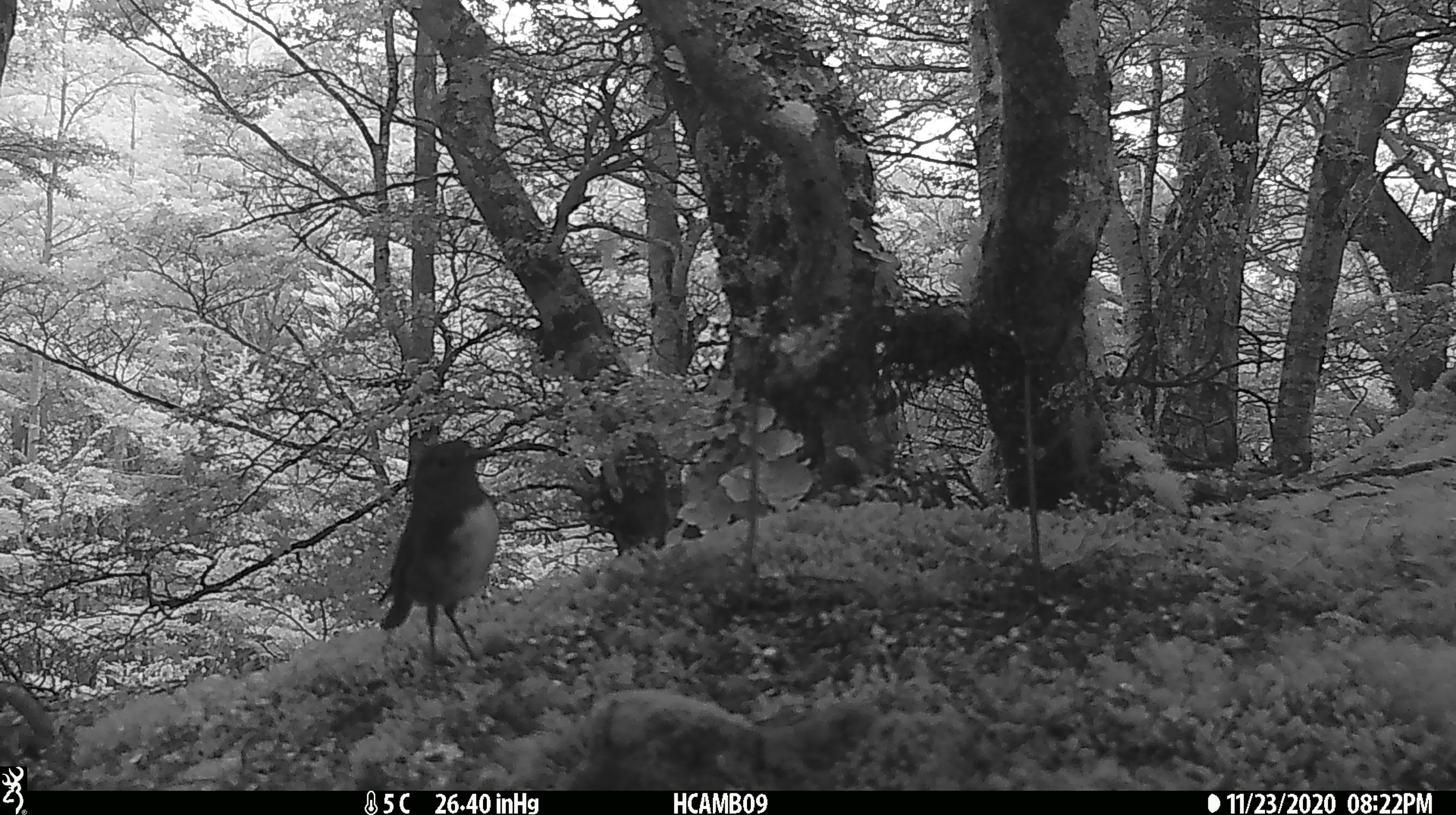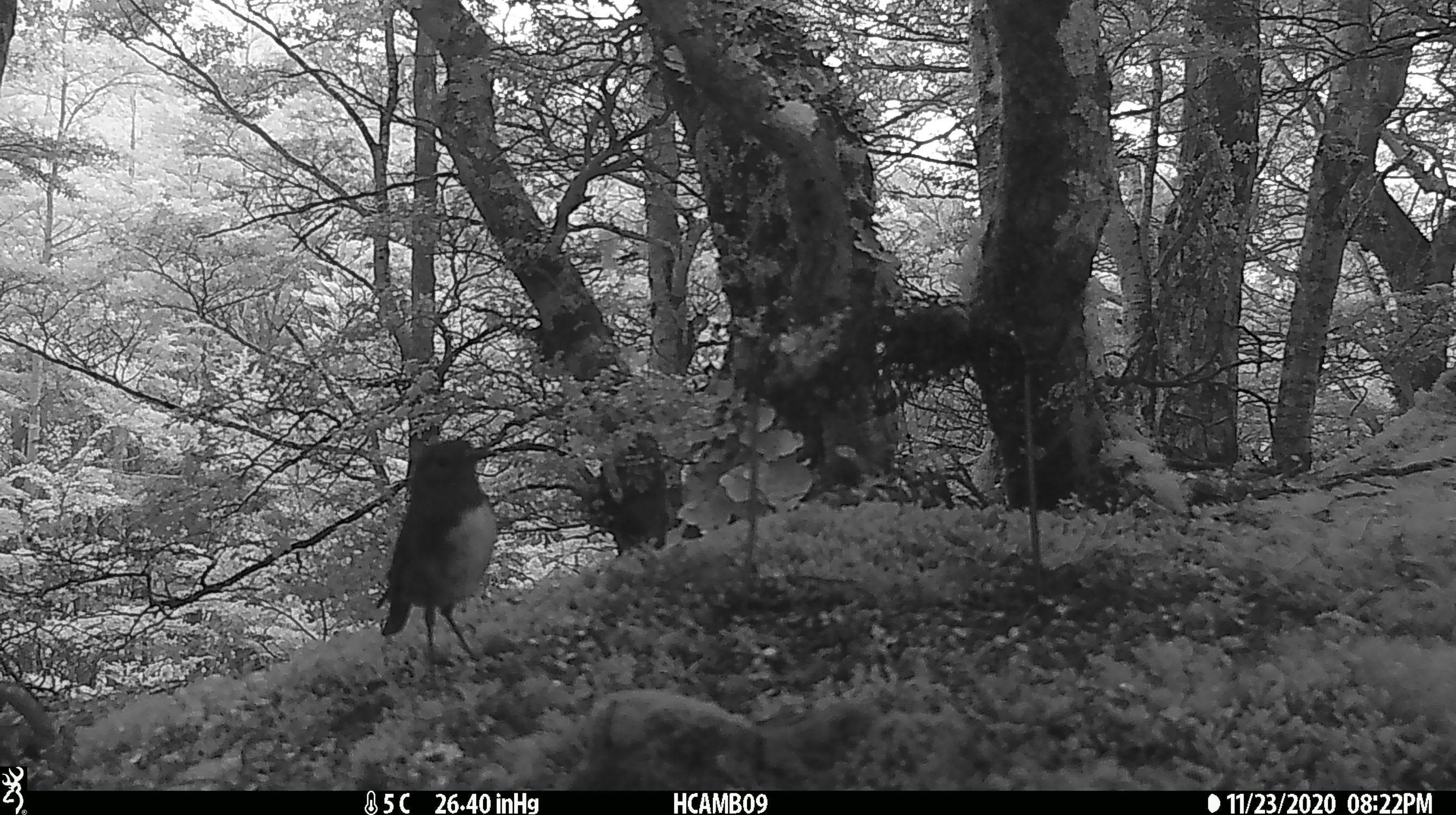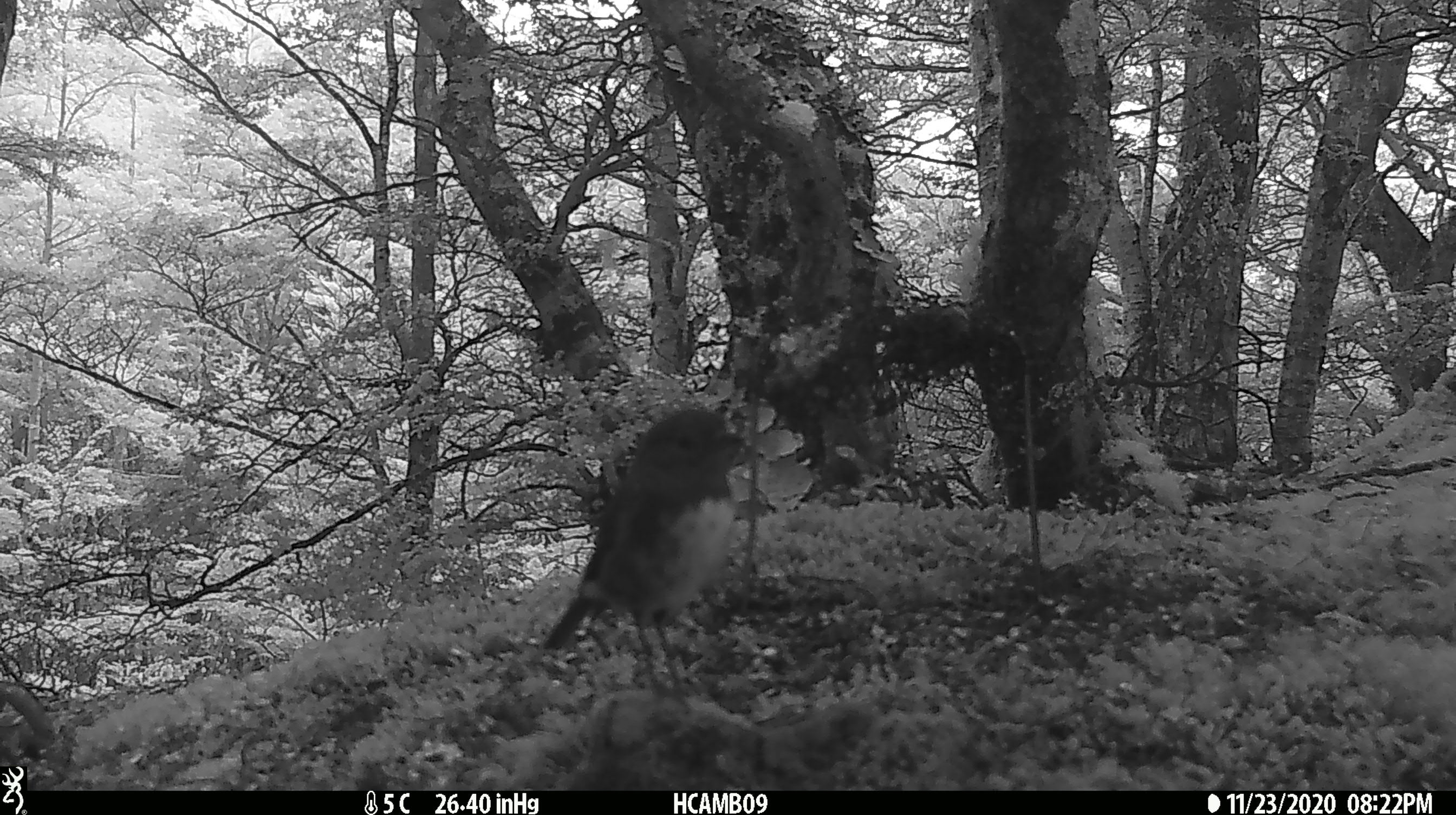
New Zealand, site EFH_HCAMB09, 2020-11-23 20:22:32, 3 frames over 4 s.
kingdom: Animalia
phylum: Chordata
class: Aves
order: Passeriformes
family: Petroicidae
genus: Petroica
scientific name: Petroica australis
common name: new zealand robin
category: robin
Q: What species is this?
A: Robin (new zealand robin) (Petroica australis).